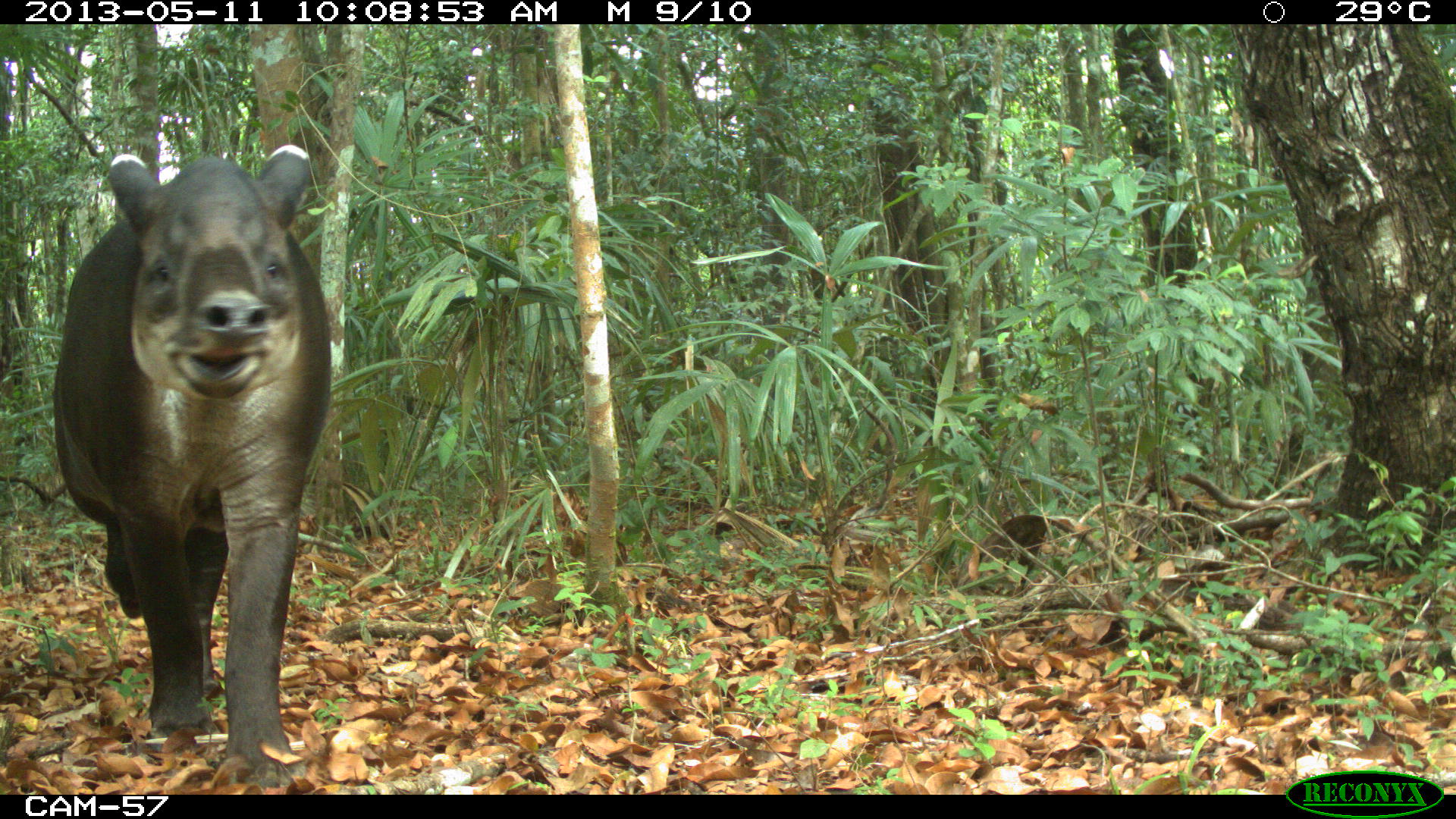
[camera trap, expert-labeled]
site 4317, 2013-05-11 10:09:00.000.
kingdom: Animalia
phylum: Chordata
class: Mammalia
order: Perissodactyla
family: Tapiridae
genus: Tapirus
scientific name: Tapirus bairdii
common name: baird's tapir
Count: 2.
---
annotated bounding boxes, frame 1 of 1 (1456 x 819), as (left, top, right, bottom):
tapirus bairdii: (50, 142, 333, 788)